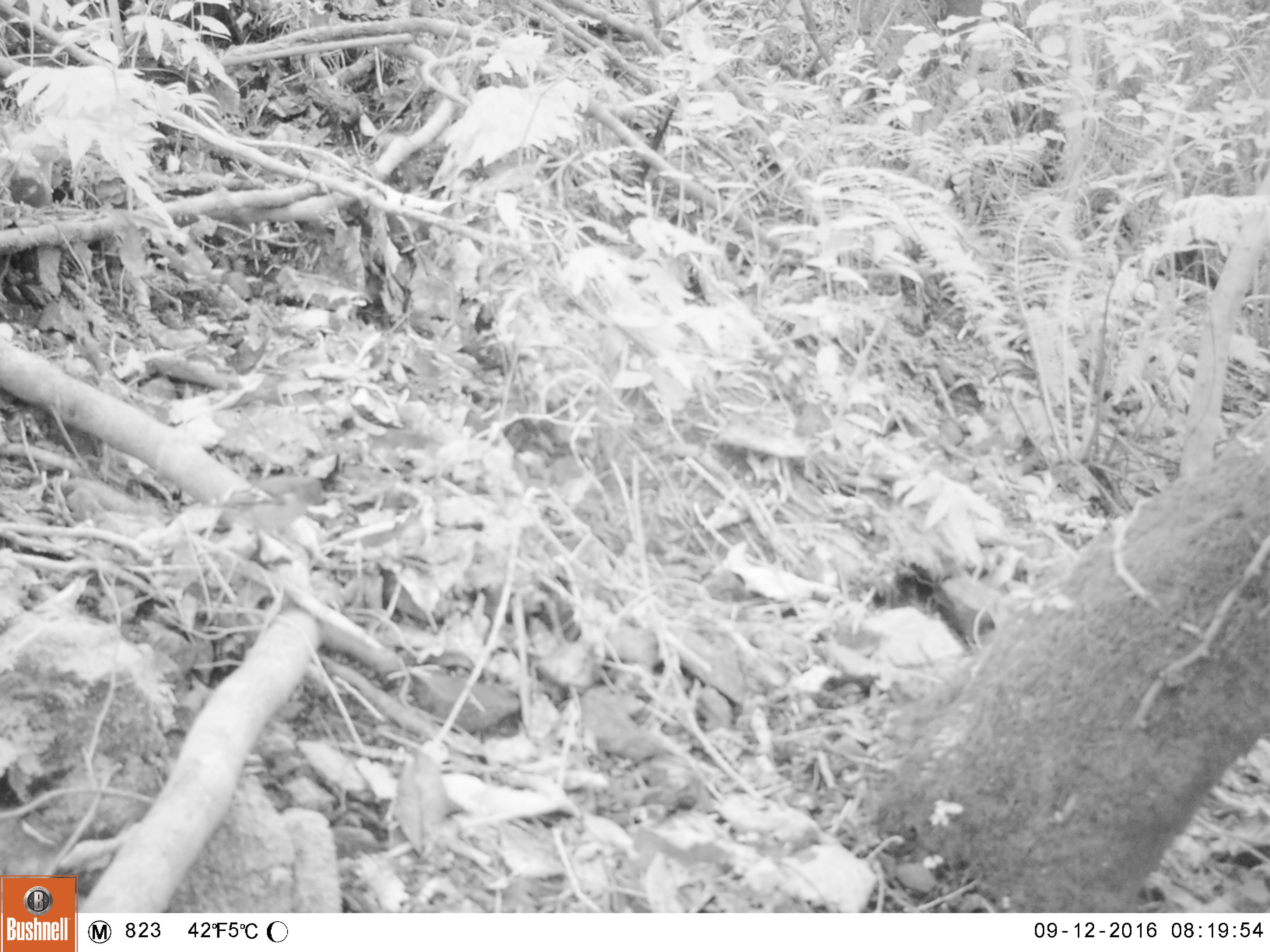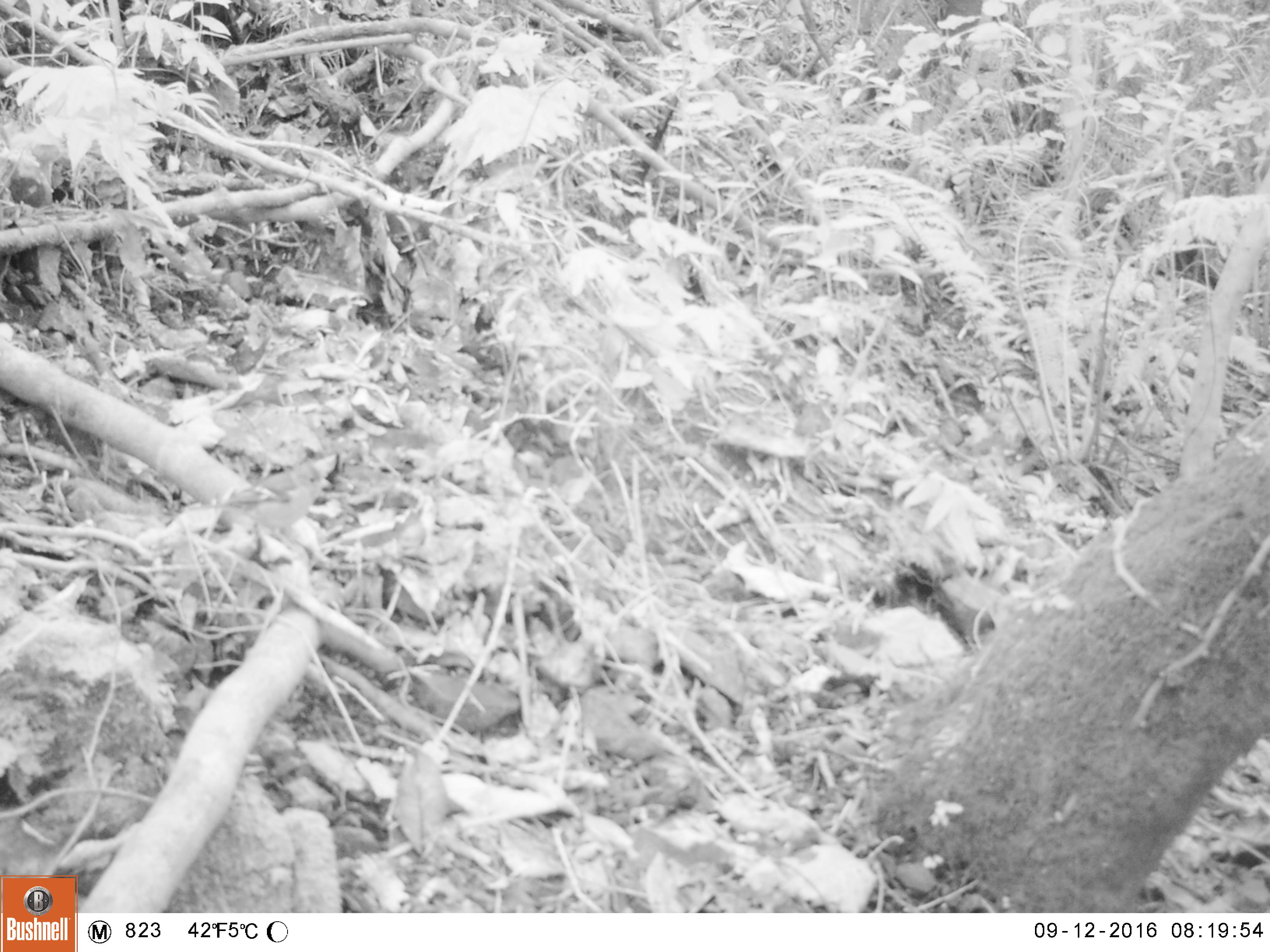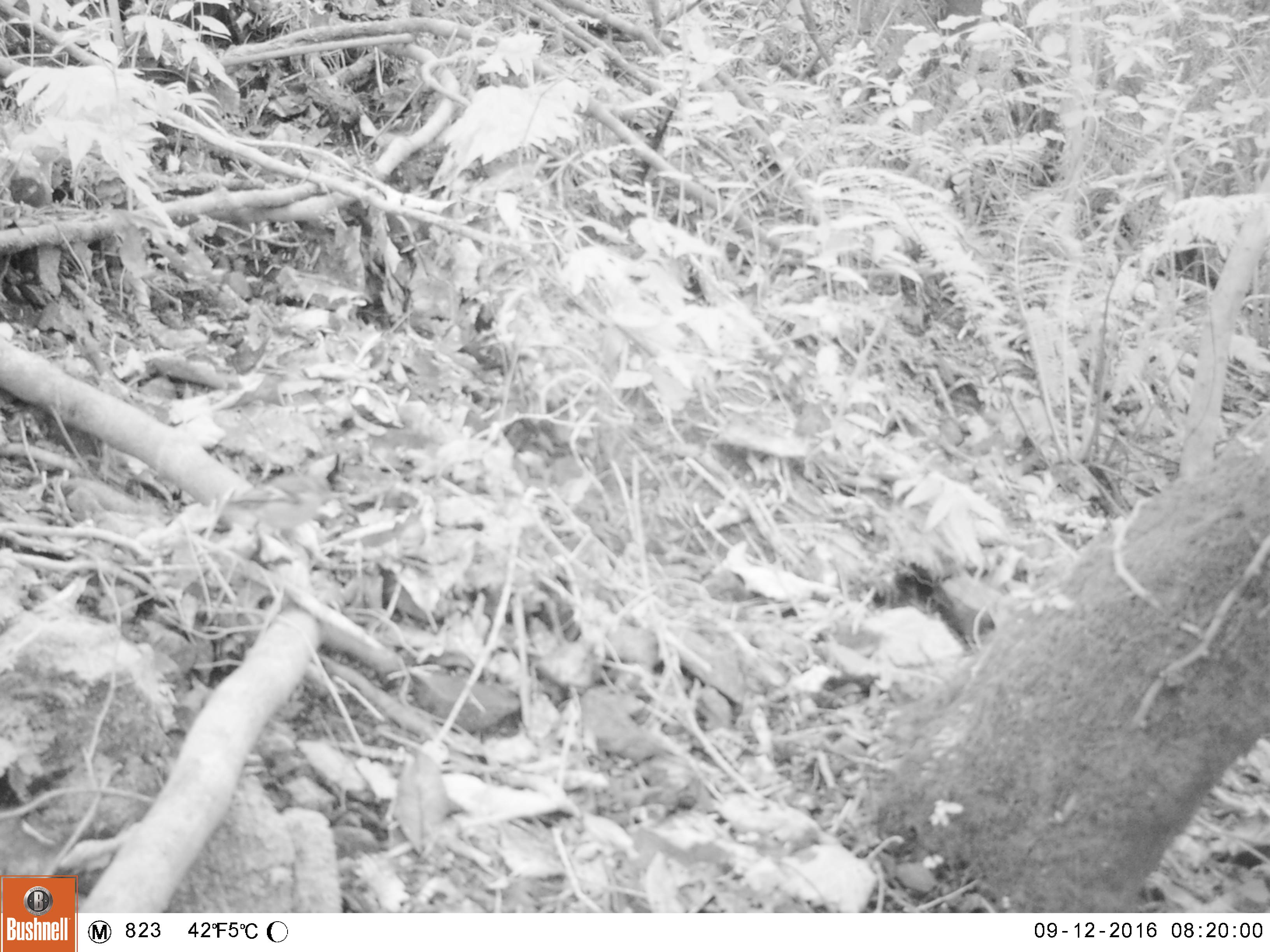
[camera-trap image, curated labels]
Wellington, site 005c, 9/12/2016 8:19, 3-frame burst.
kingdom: Animalia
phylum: Chordata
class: Aves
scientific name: Aves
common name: bird